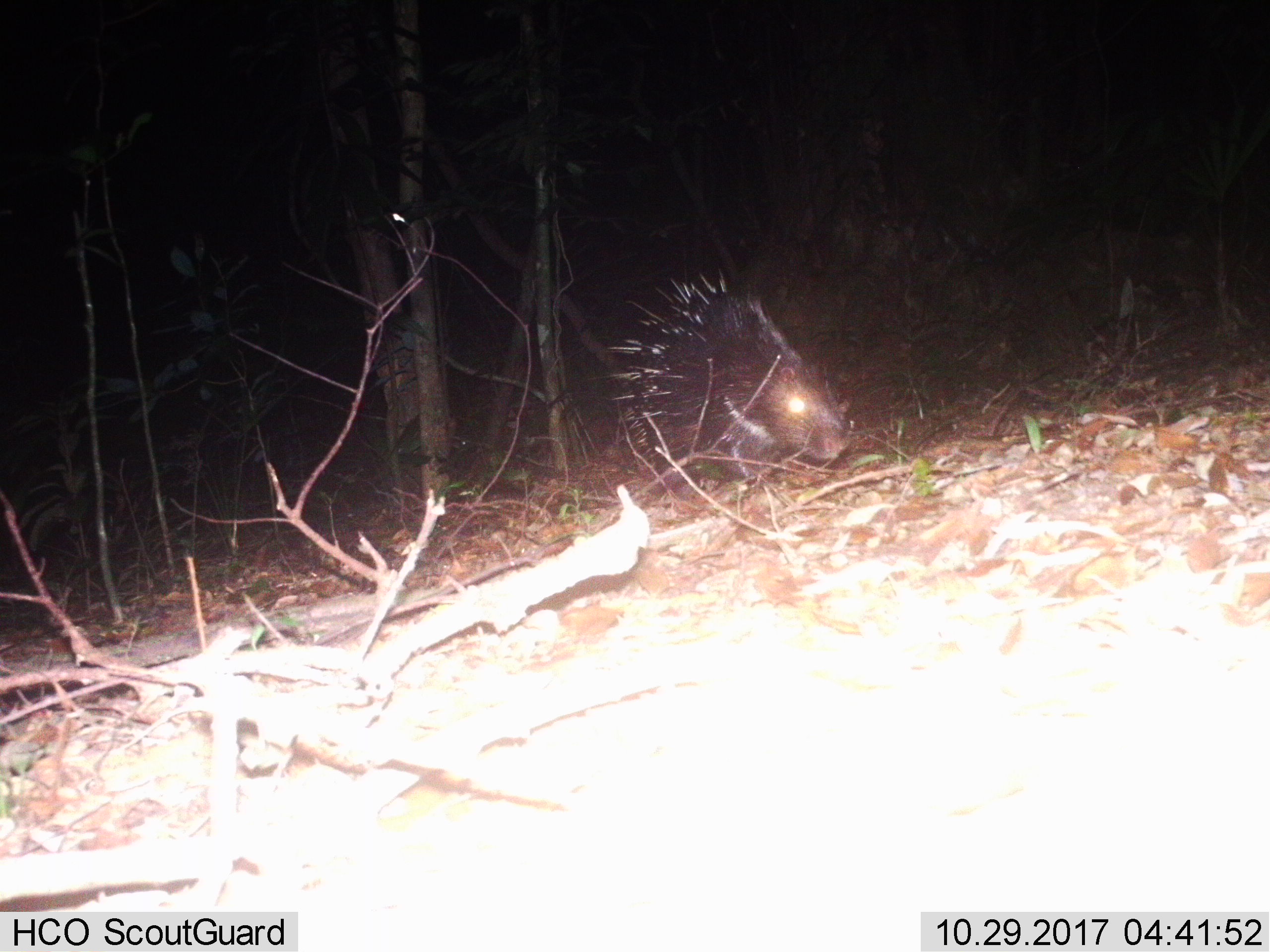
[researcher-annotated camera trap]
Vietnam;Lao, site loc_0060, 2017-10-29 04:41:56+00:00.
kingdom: Animalia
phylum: Chordata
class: Mammalia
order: Rodentia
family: Hystricidae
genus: Hystrix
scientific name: Hystrix brachyura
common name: malayan porcupine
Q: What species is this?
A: Malayan porcupine (Hystrix brachyura).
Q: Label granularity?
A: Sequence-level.